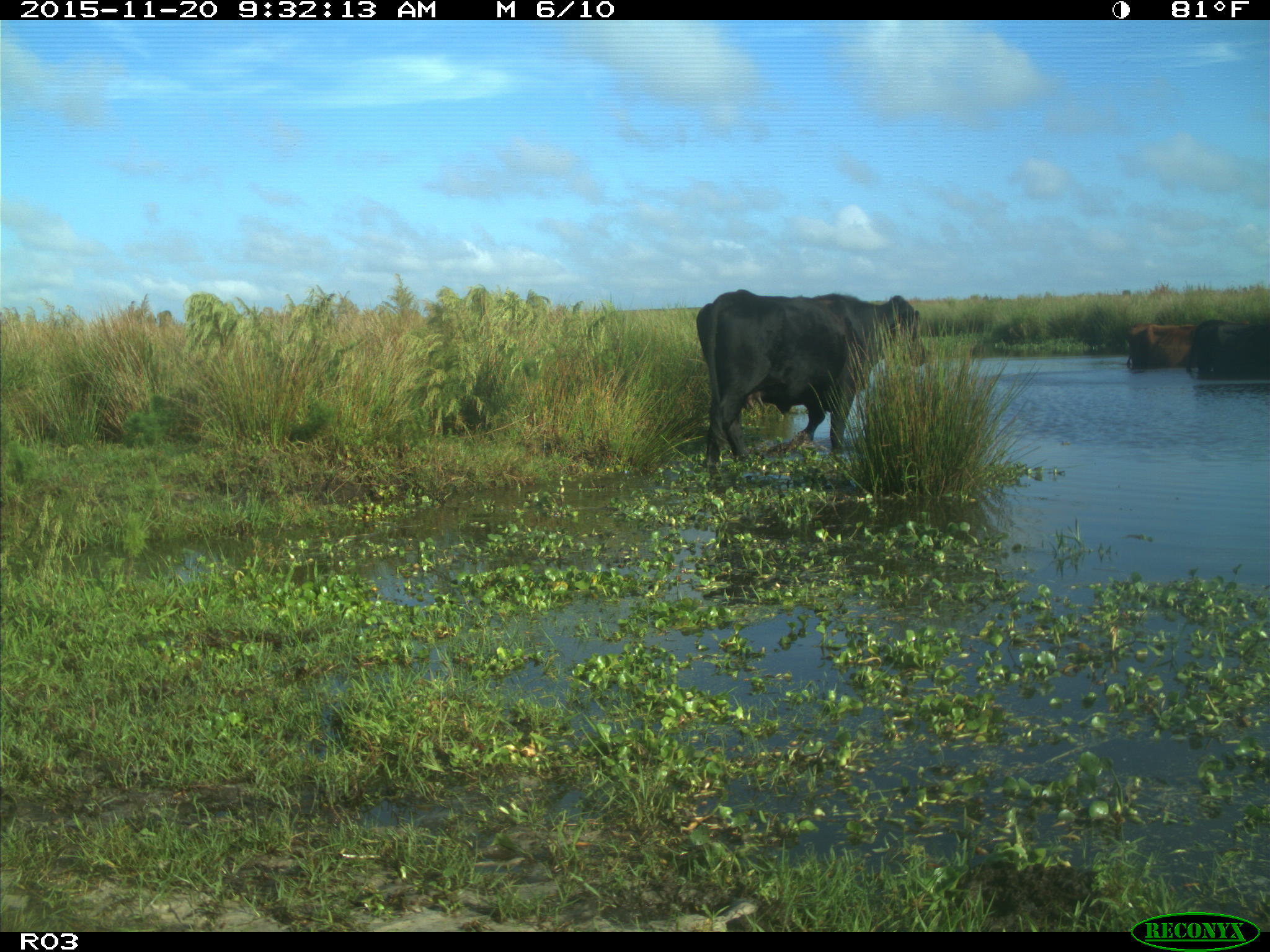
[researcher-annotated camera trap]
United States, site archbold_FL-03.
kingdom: Animalia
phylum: Chordata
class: Mammalia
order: Artiodactyla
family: Bovidae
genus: Bos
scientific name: Bos taurus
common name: domestic cow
Bos taurus (domestic cow).